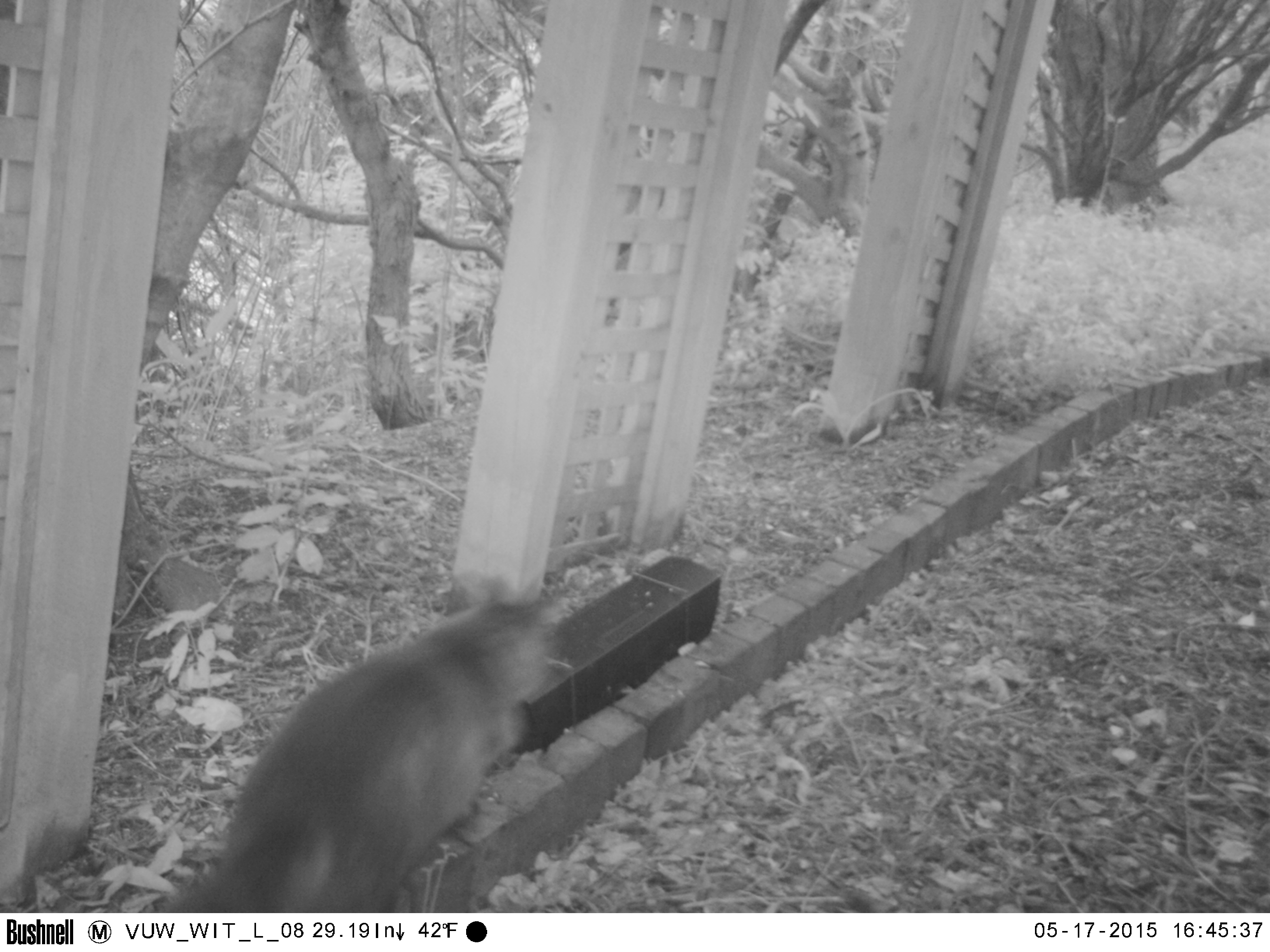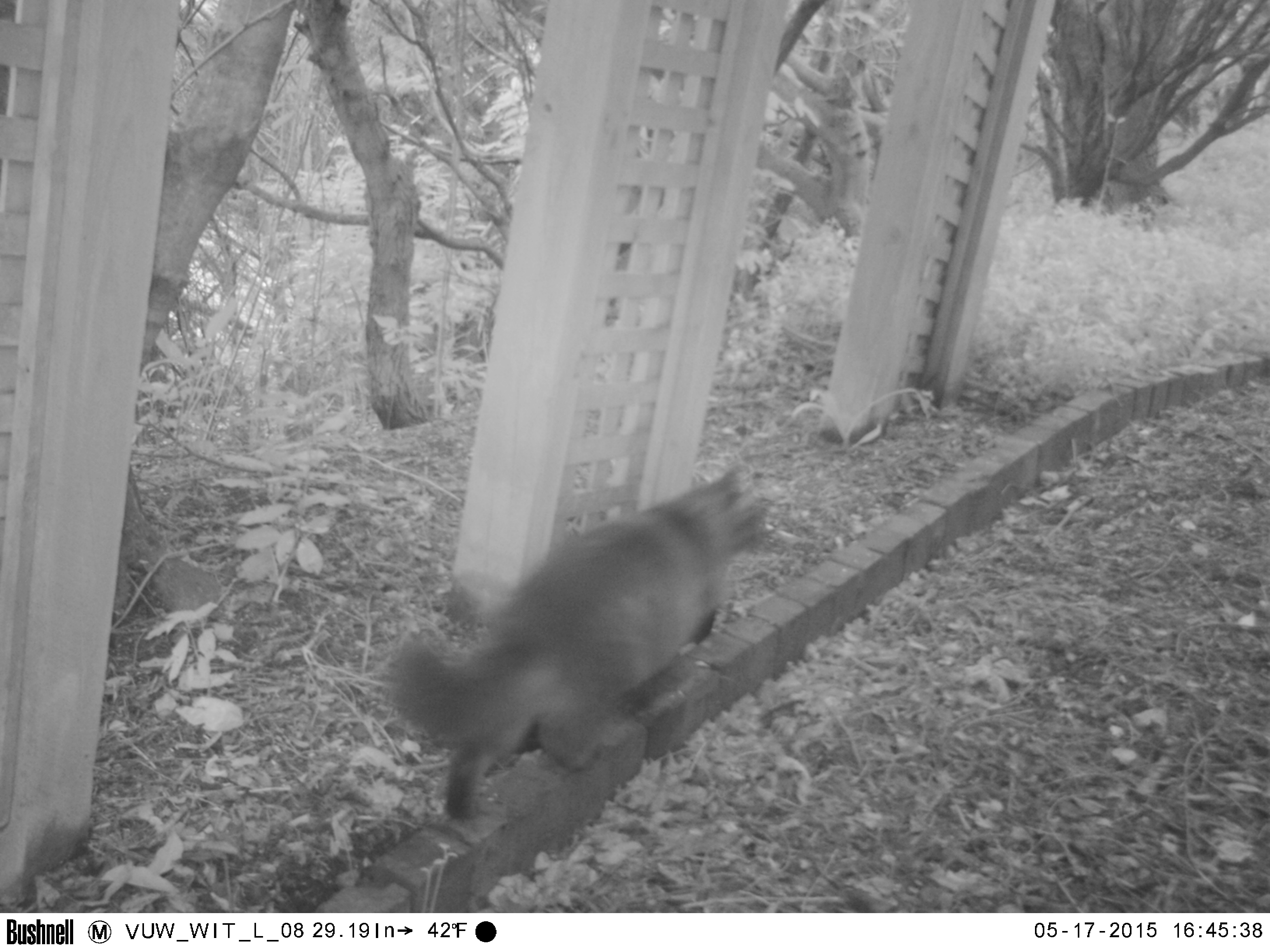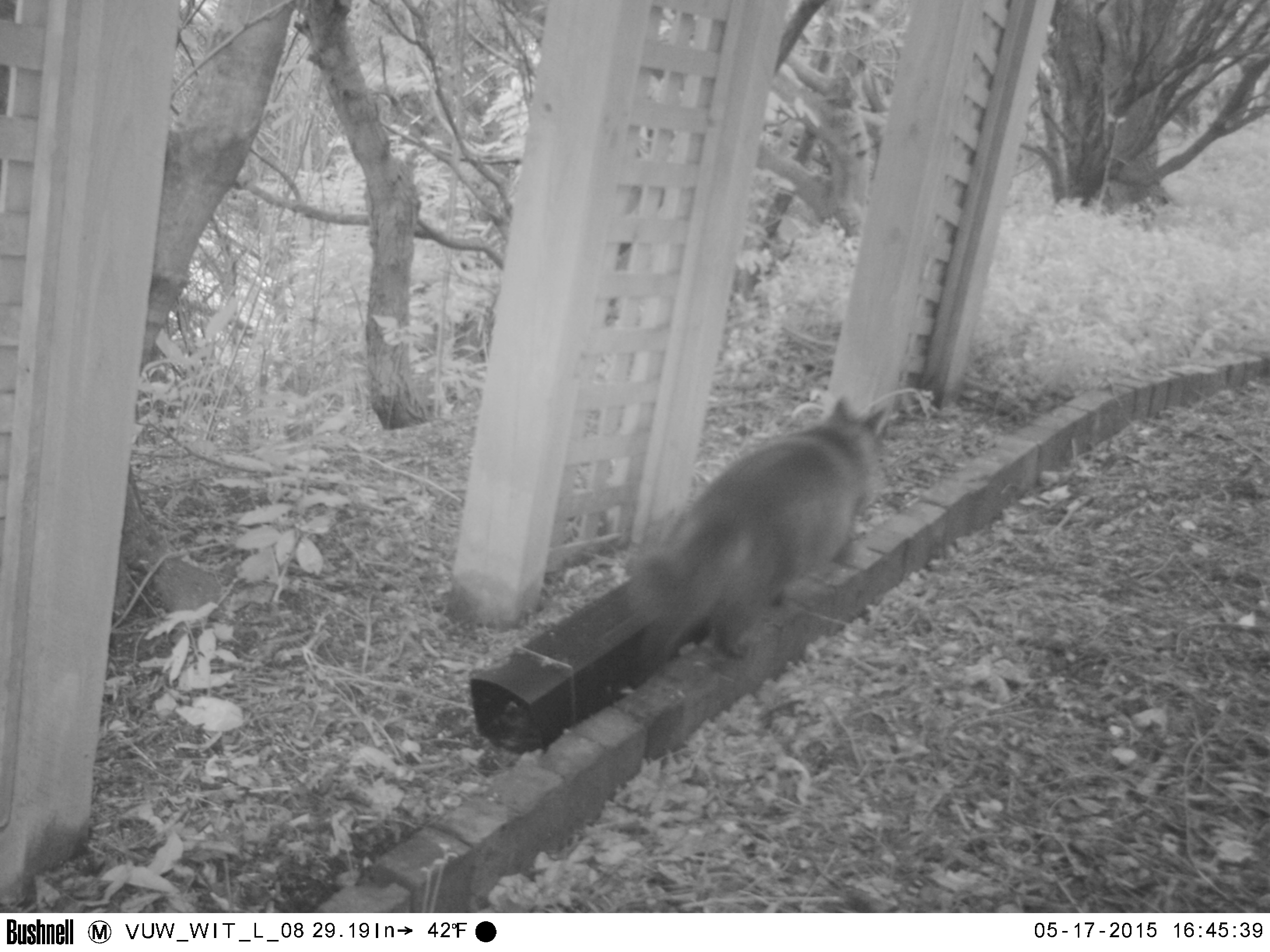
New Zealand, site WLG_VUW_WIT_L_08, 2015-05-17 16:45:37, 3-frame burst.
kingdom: Animalia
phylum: Chordata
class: Mammalia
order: Carnivora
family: Felidae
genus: Felis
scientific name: Felis catus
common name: domestic cat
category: cat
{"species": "cat (domestic cat) (Felis catus)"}